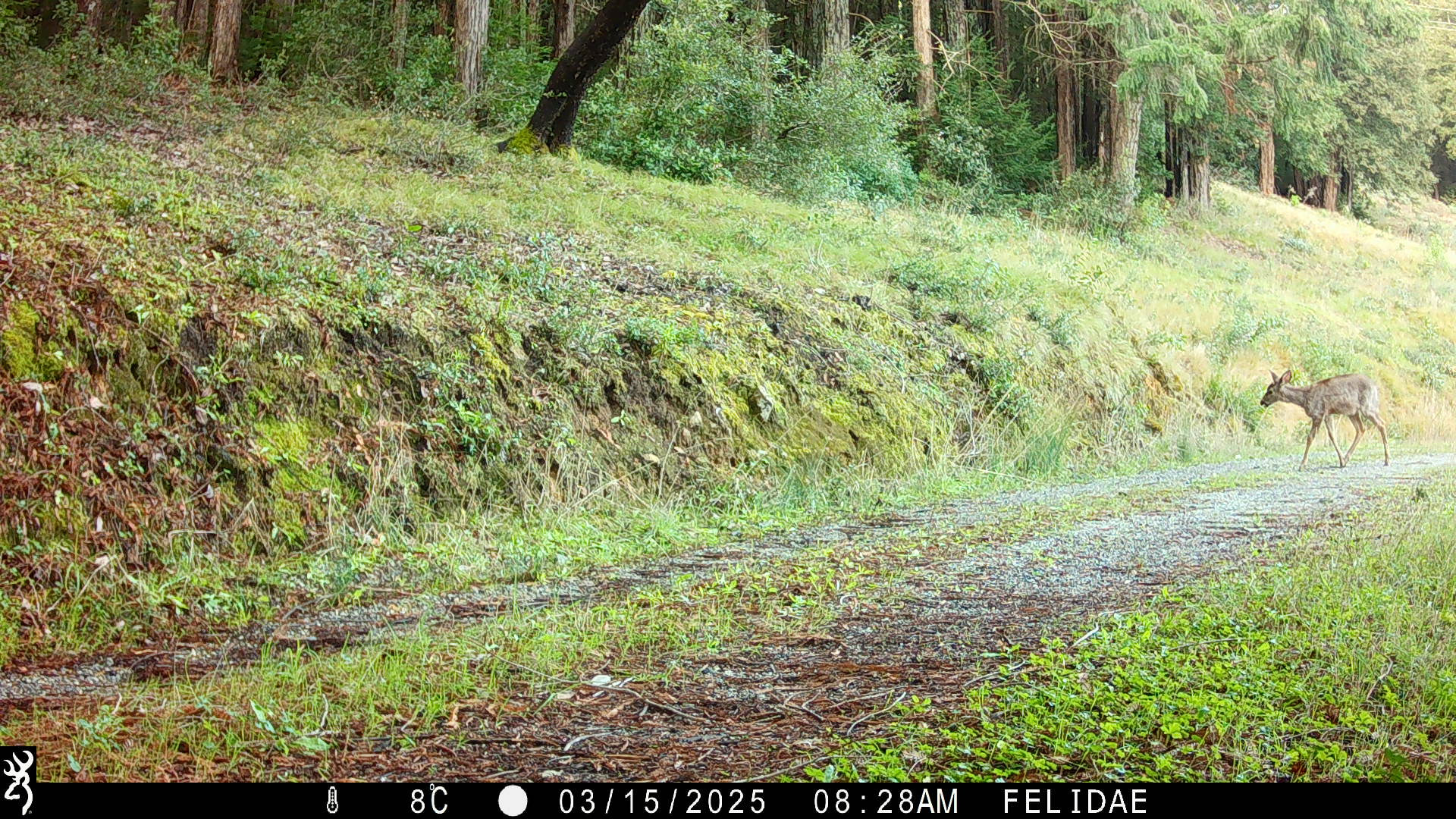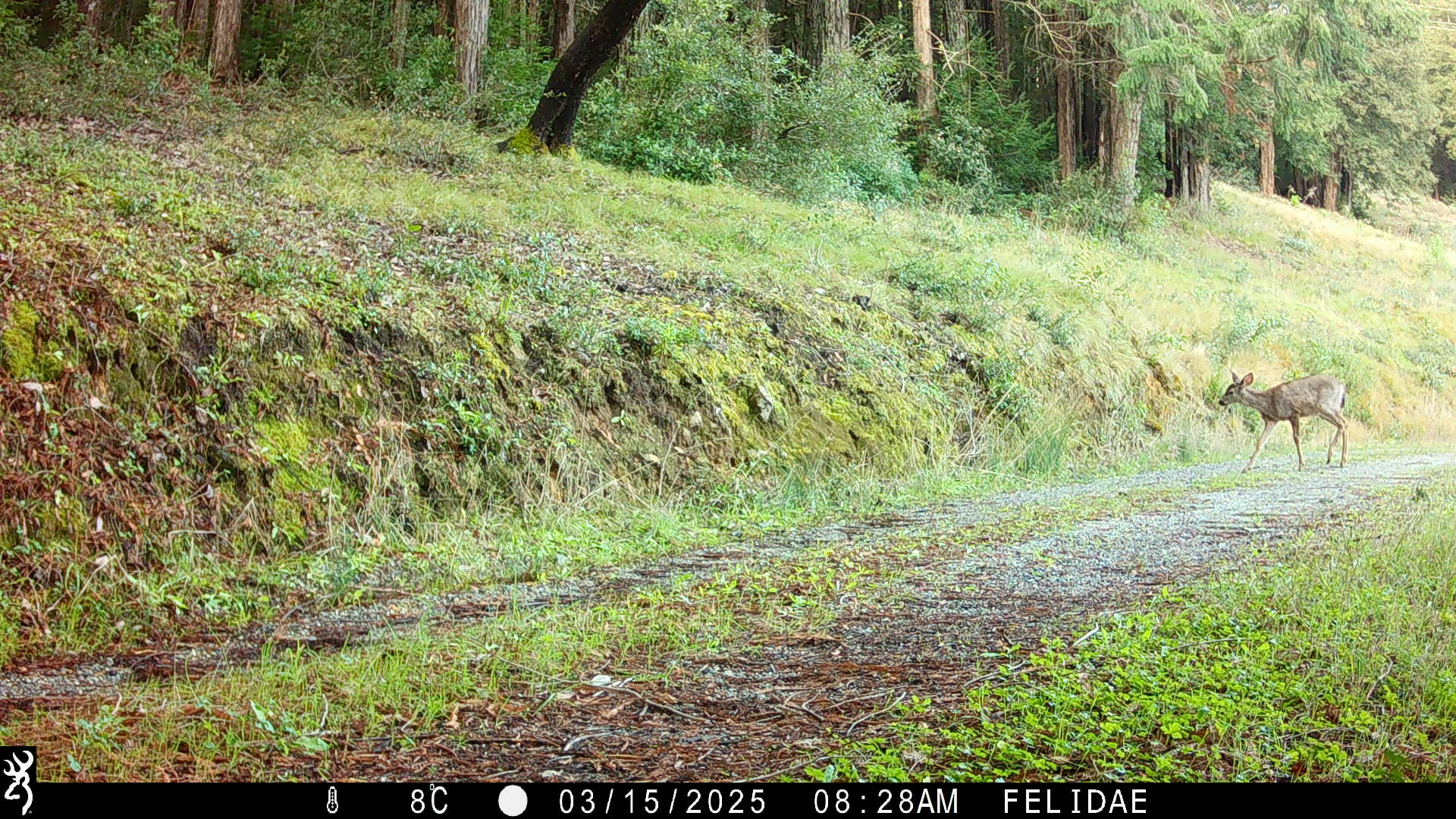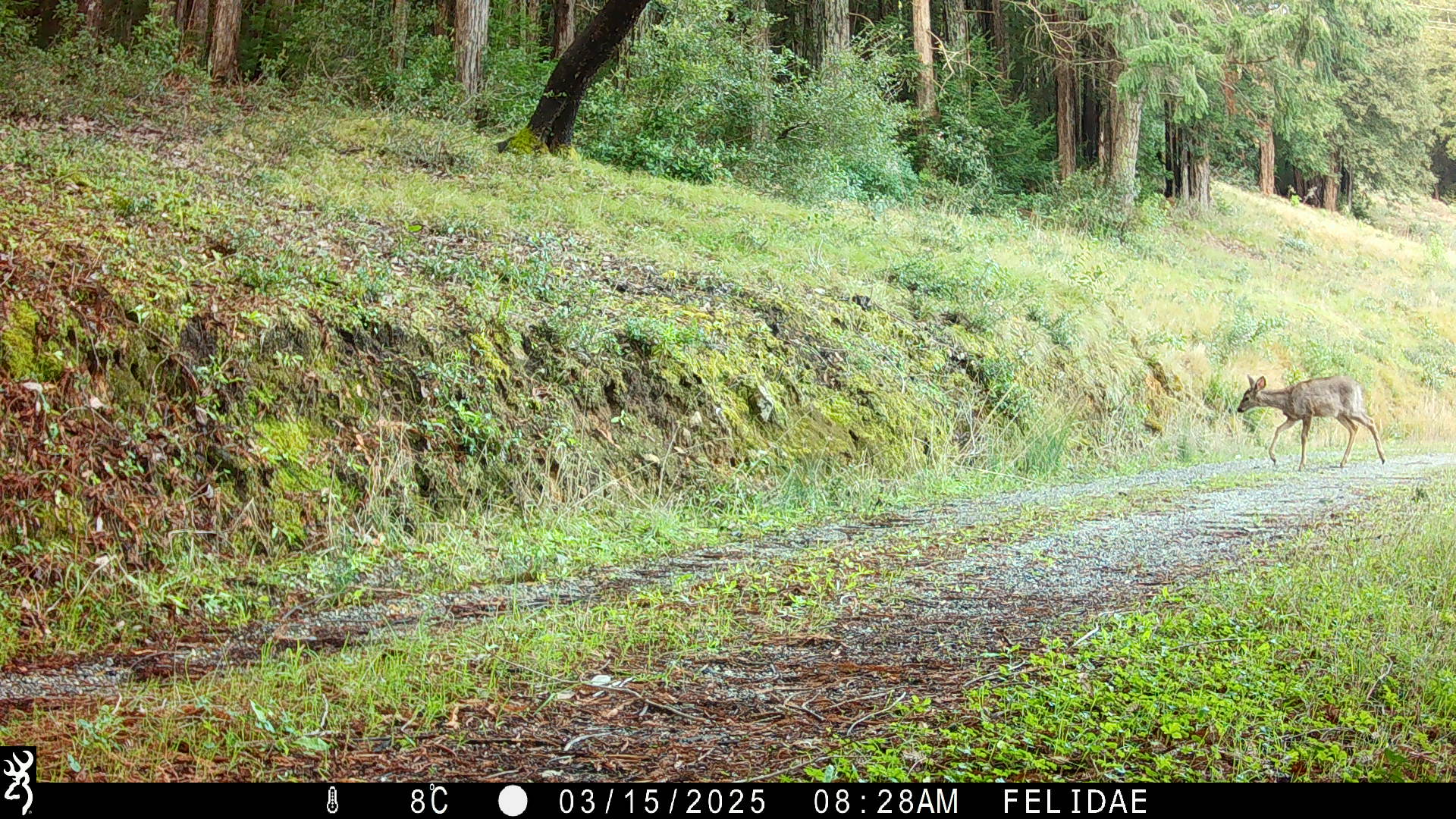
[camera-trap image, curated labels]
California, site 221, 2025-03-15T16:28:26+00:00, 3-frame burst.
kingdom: Animalia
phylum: Chordata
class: Mammalia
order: Artiodactyla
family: Cervidae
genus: Odocoileus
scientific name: Odocoileus hemionus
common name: mule deer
Mule deer (Odocoileus hemionus).